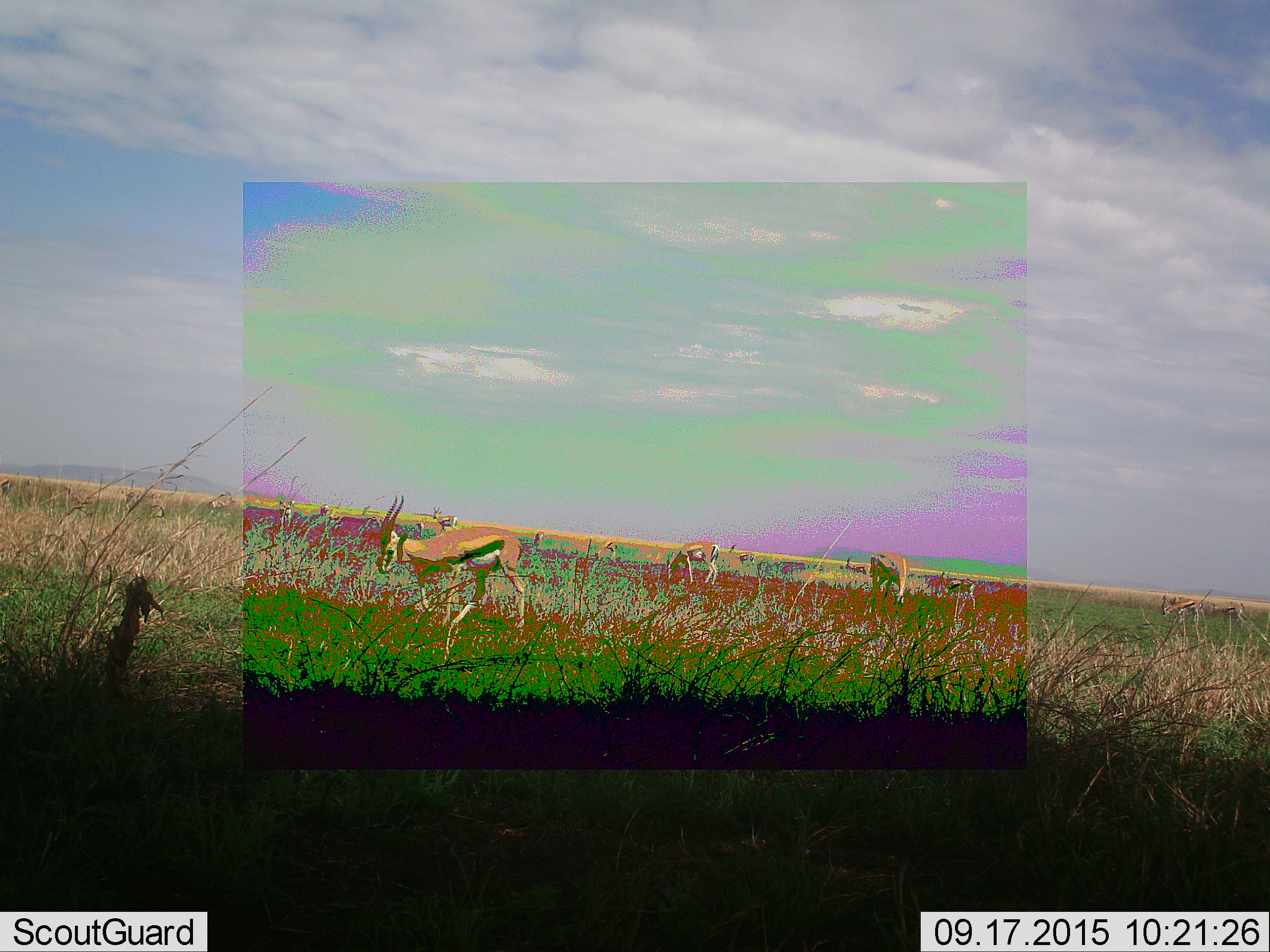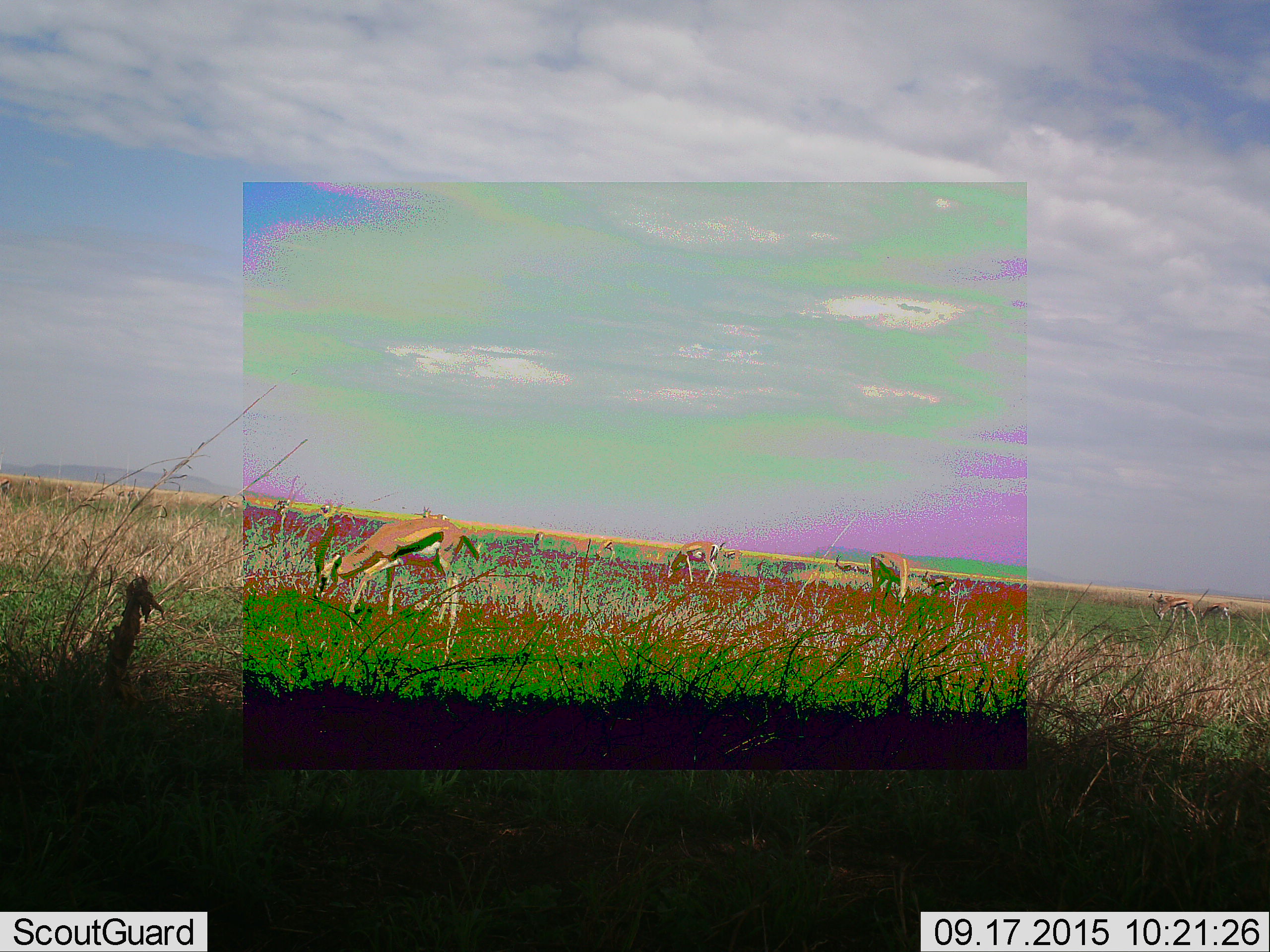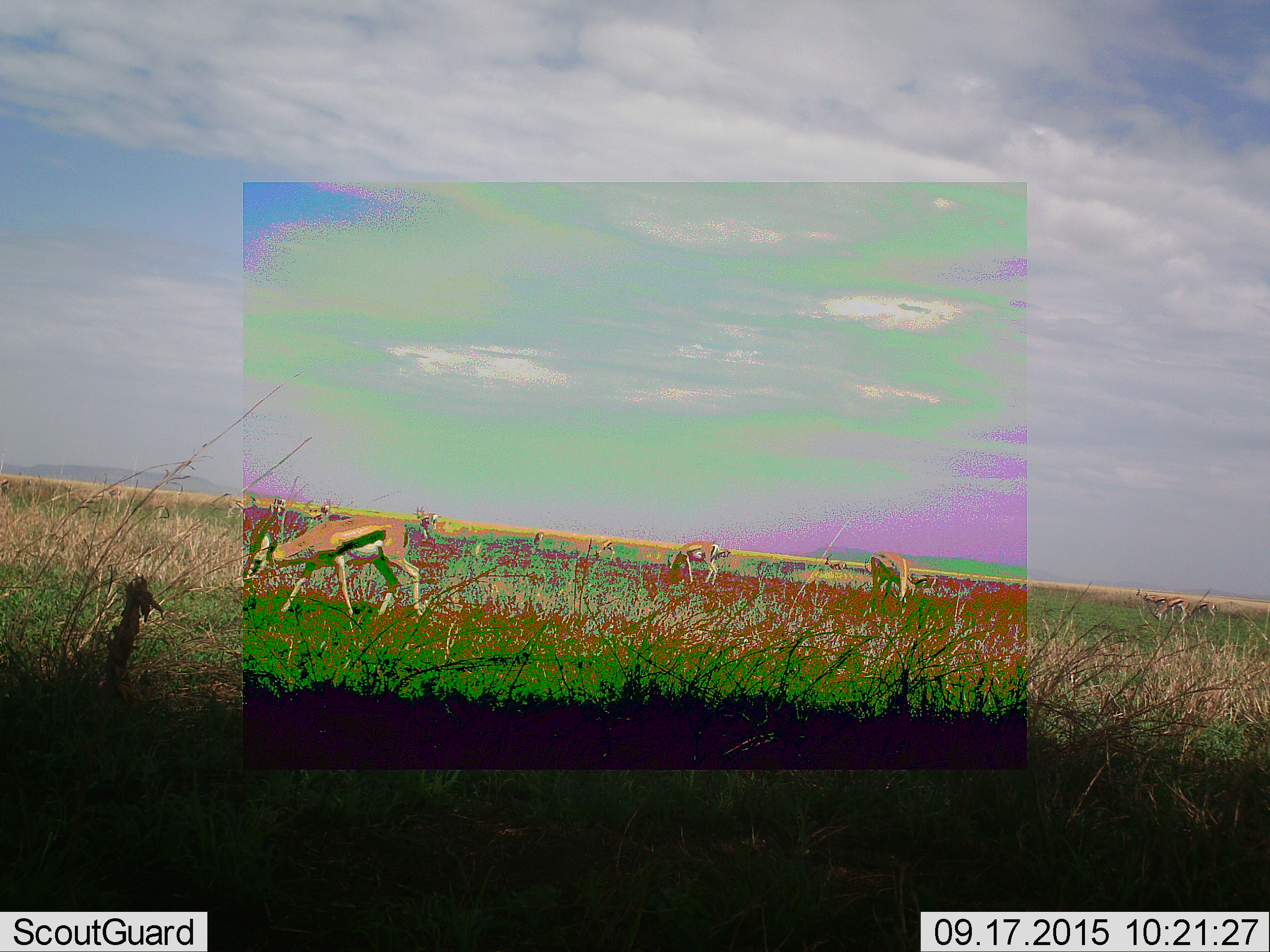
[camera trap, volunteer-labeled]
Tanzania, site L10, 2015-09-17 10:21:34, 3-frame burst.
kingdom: Animalia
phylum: Chordata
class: Mammalia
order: Artiodactyla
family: Bovidae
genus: Eudorcas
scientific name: Eudorcas thomsonii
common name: thomson's gazelle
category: gazellethomsons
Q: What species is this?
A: Gazellethomsons (thomson's gazelle) (Eudorcas thomsonii).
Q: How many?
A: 9.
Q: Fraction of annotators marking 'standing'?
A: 56%.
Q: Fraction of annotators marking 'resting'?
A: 0%.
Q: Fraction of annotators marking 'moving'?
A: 56%.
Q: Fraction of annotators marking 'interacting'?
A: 0%.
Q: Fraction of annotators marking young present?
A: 11%.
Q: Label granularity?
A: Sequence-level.